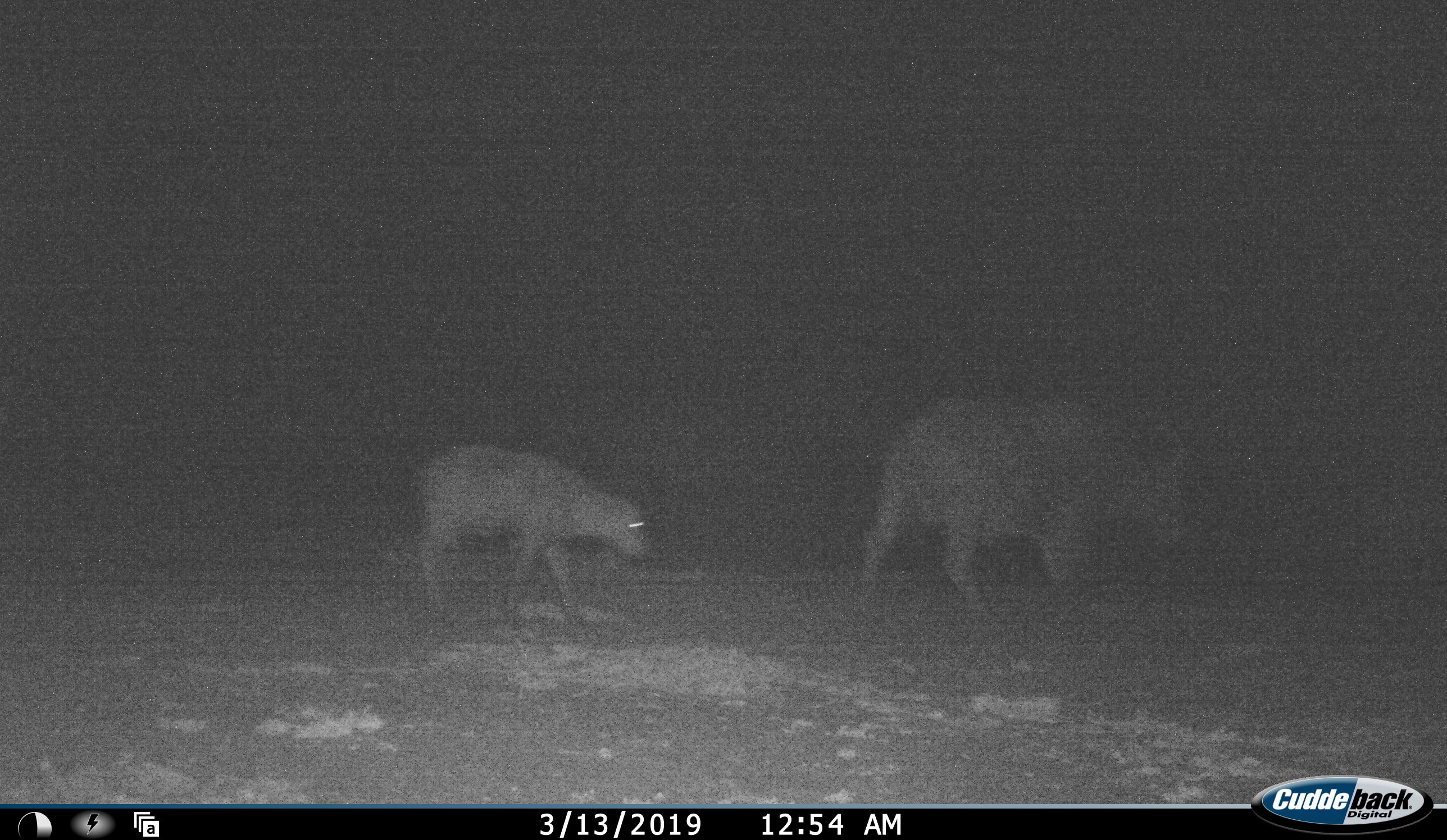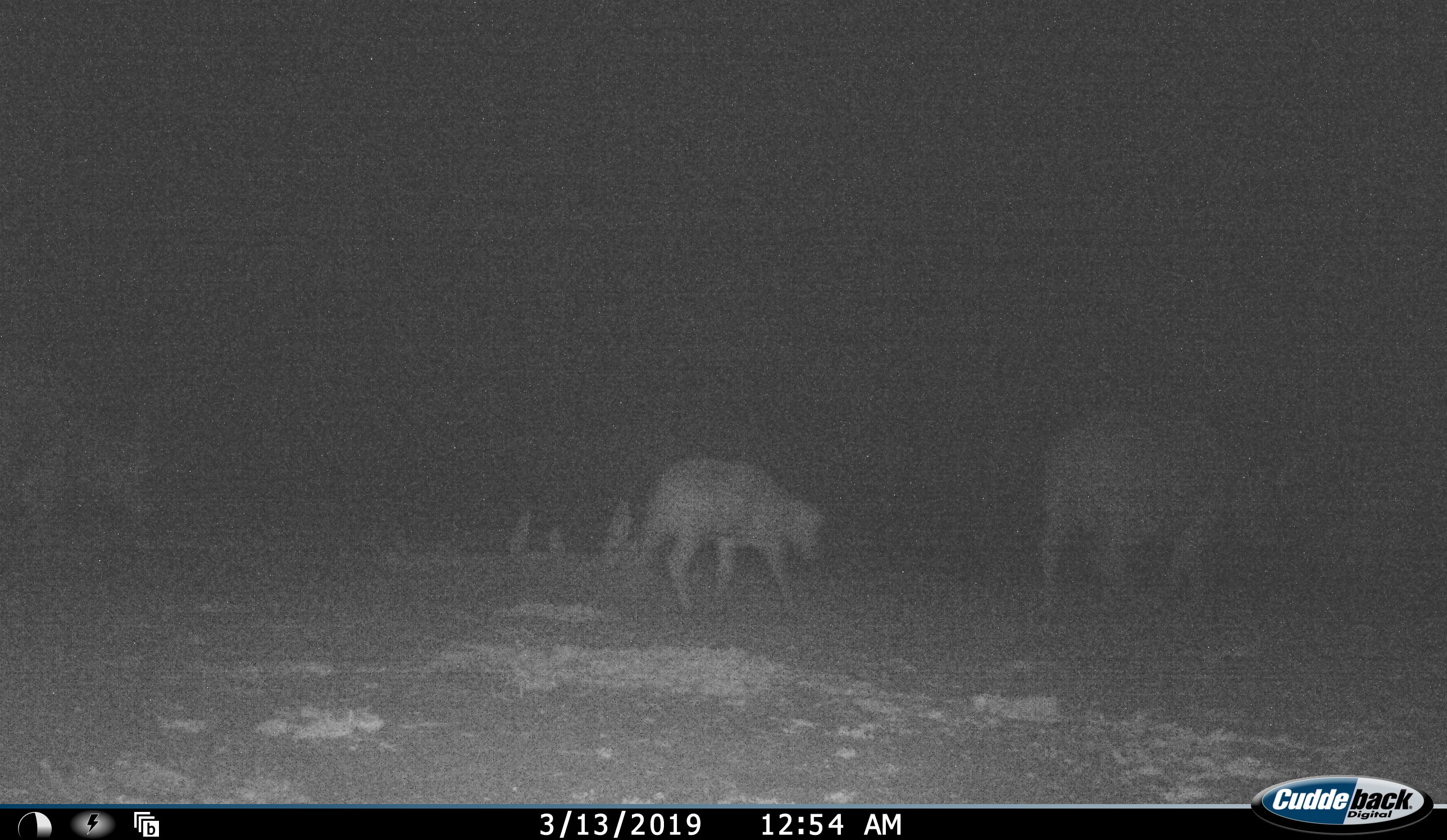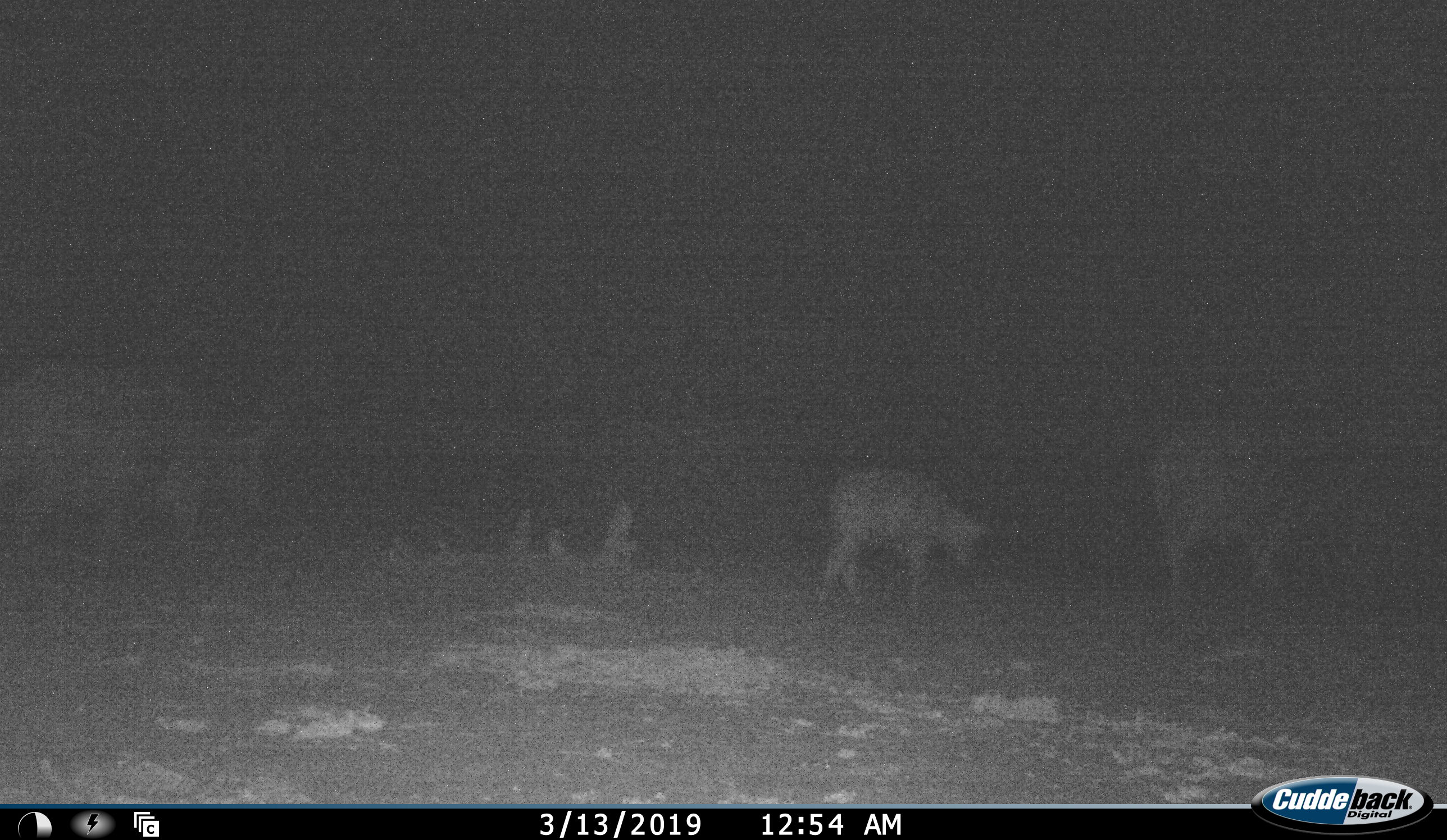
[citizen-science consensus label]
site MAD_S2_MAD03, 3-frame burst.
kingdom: Animalia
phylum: Chordata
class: Mammalia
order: Artiodactyla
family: Bovidae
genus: Syncerus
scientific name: Syncerus caffer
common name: african buffalo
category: buffalo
Buffalo (african buffalo) (Syncerus caffer), count 3. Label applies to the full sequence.